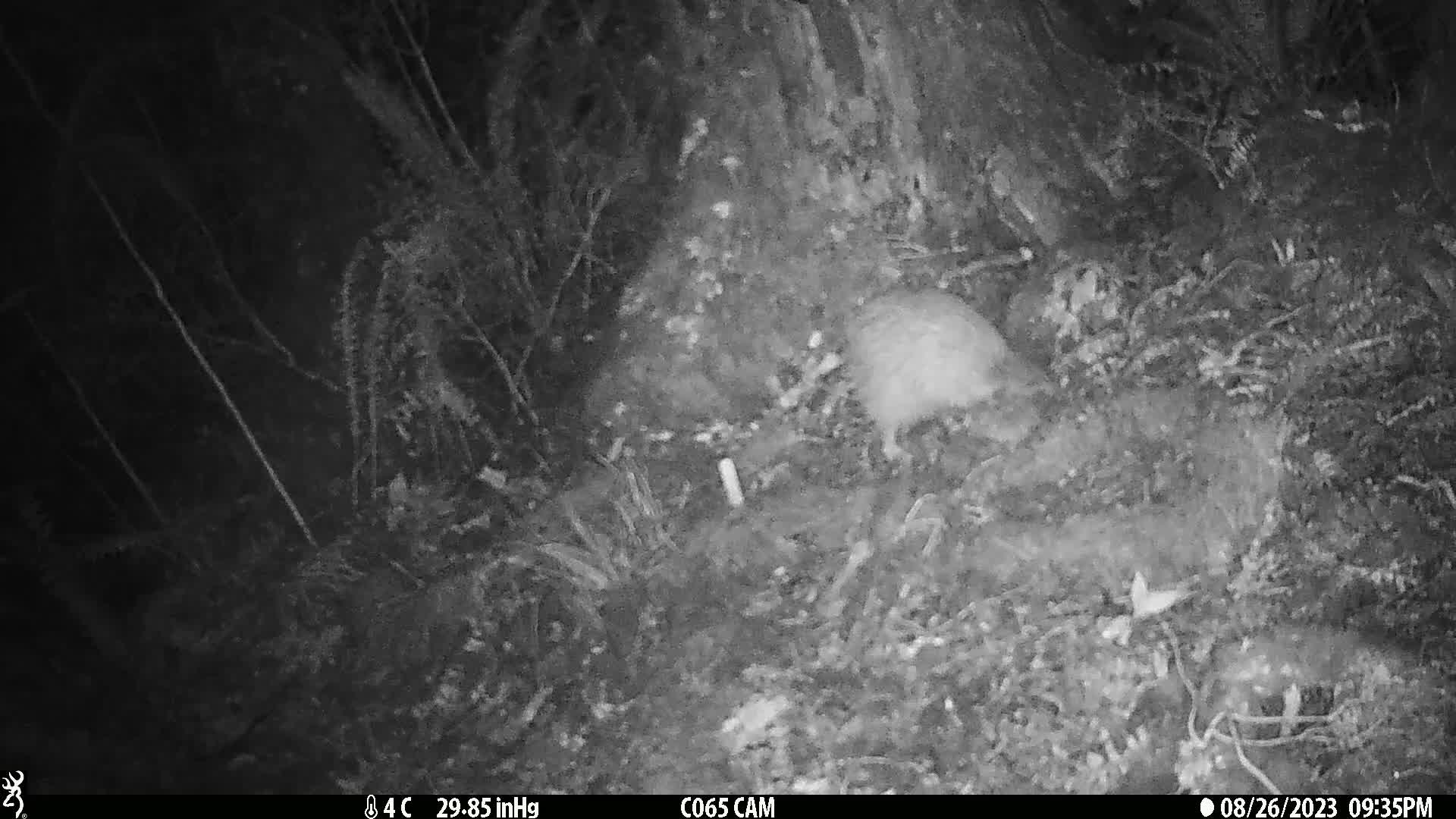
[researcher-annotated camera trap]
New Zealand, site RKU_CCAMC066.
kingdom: Animalia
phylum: Chordata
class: Aves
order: Apterygiformes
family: Apterygidae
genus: Apteryx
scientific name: Apteryx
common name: kiwi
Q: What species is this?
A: Kiwi (Apteryx).